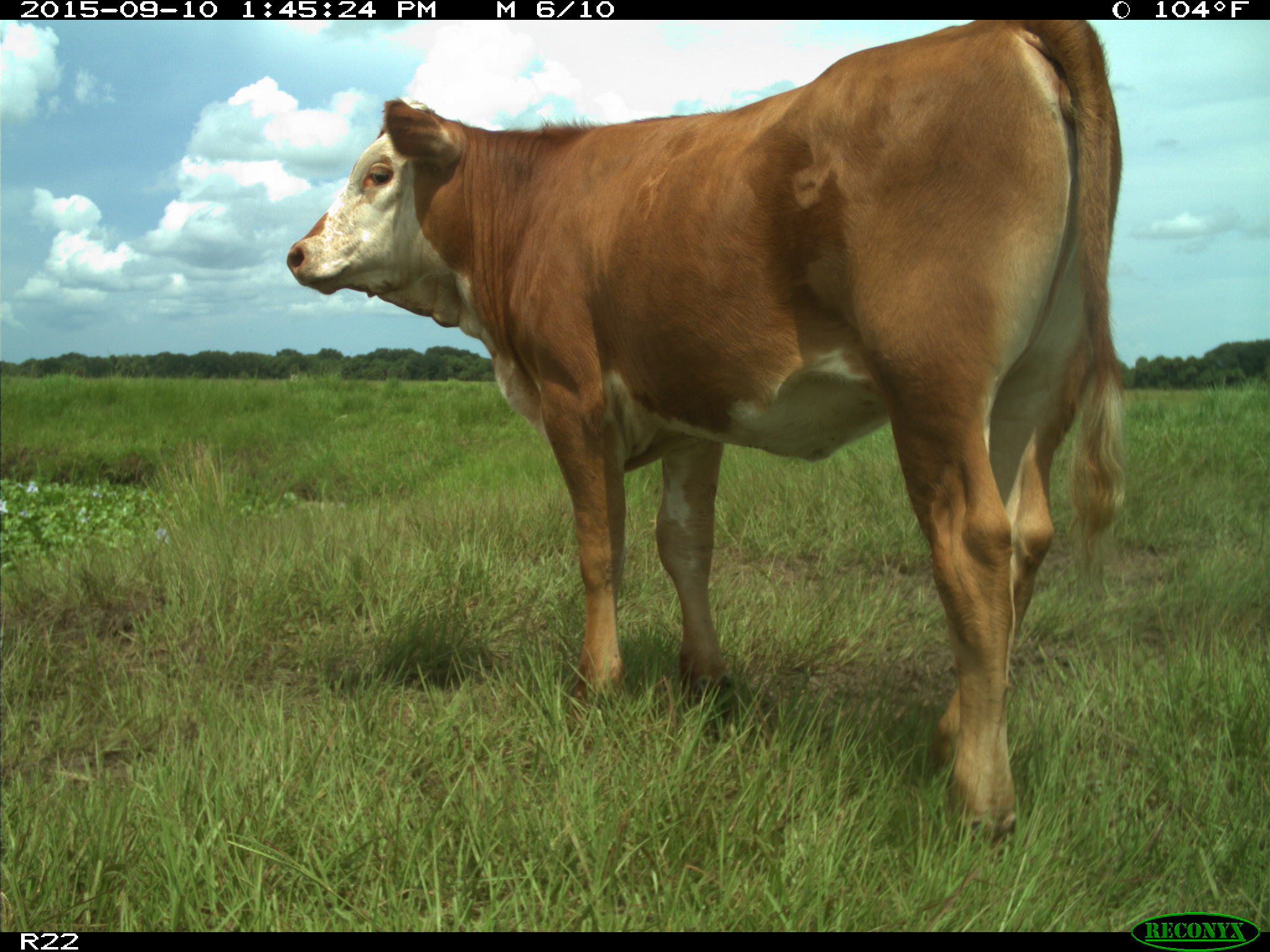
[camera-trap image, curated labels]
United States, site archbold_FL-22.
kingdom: Animalia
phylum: Chordata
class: Mammalia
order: Artiodactyla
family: Bovidae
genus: Bos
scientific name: Bos taurus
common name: domestic cow